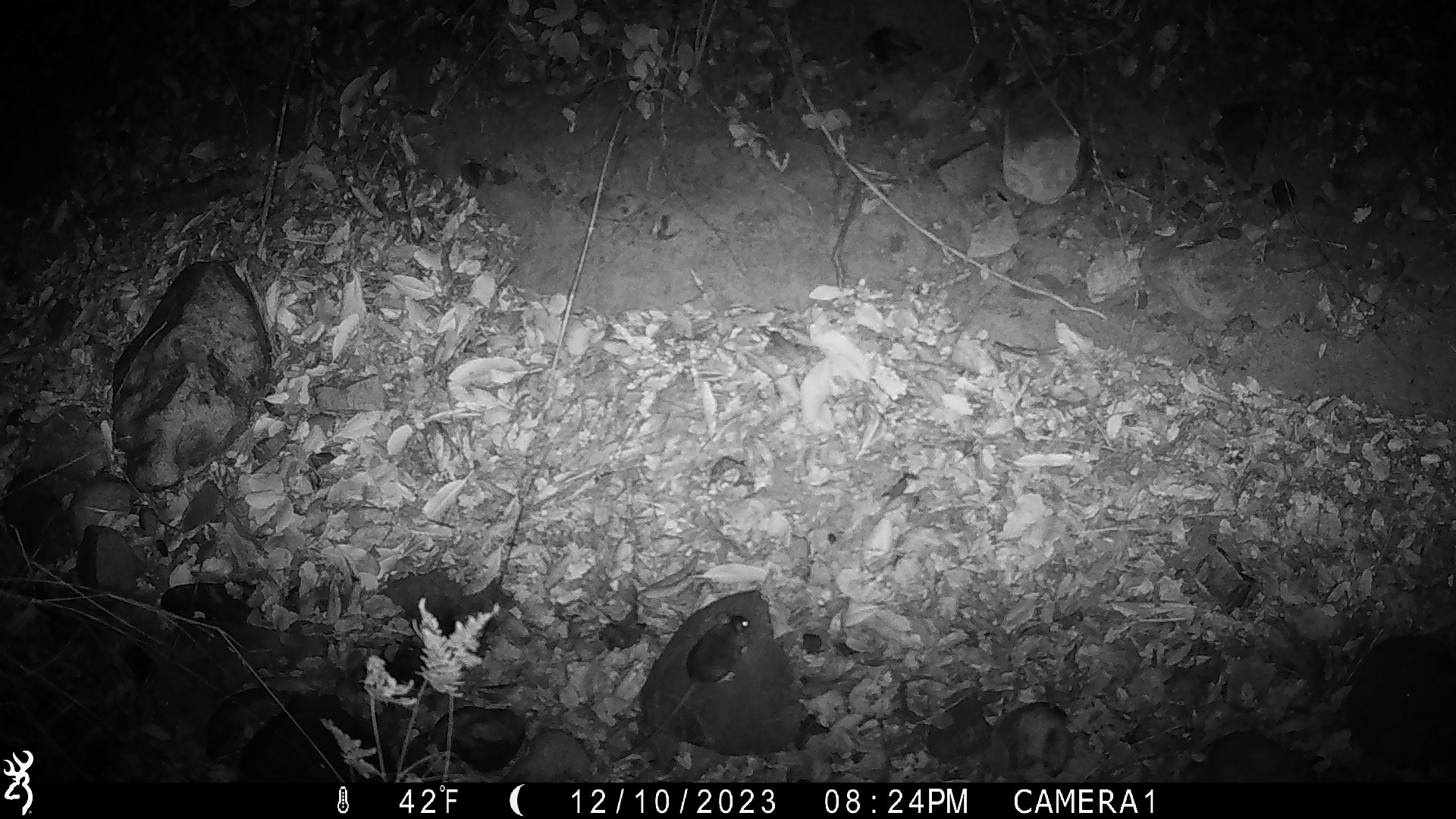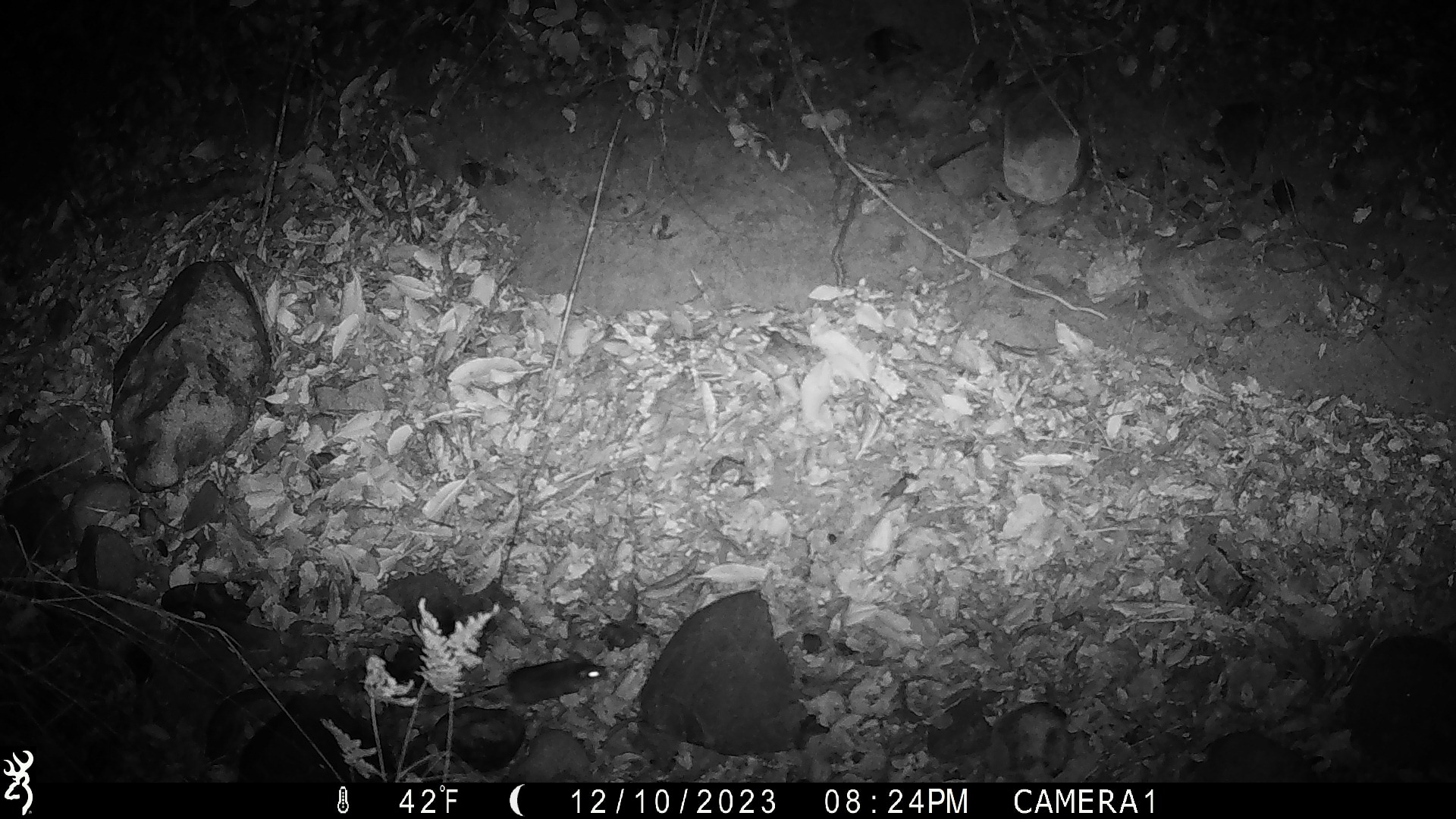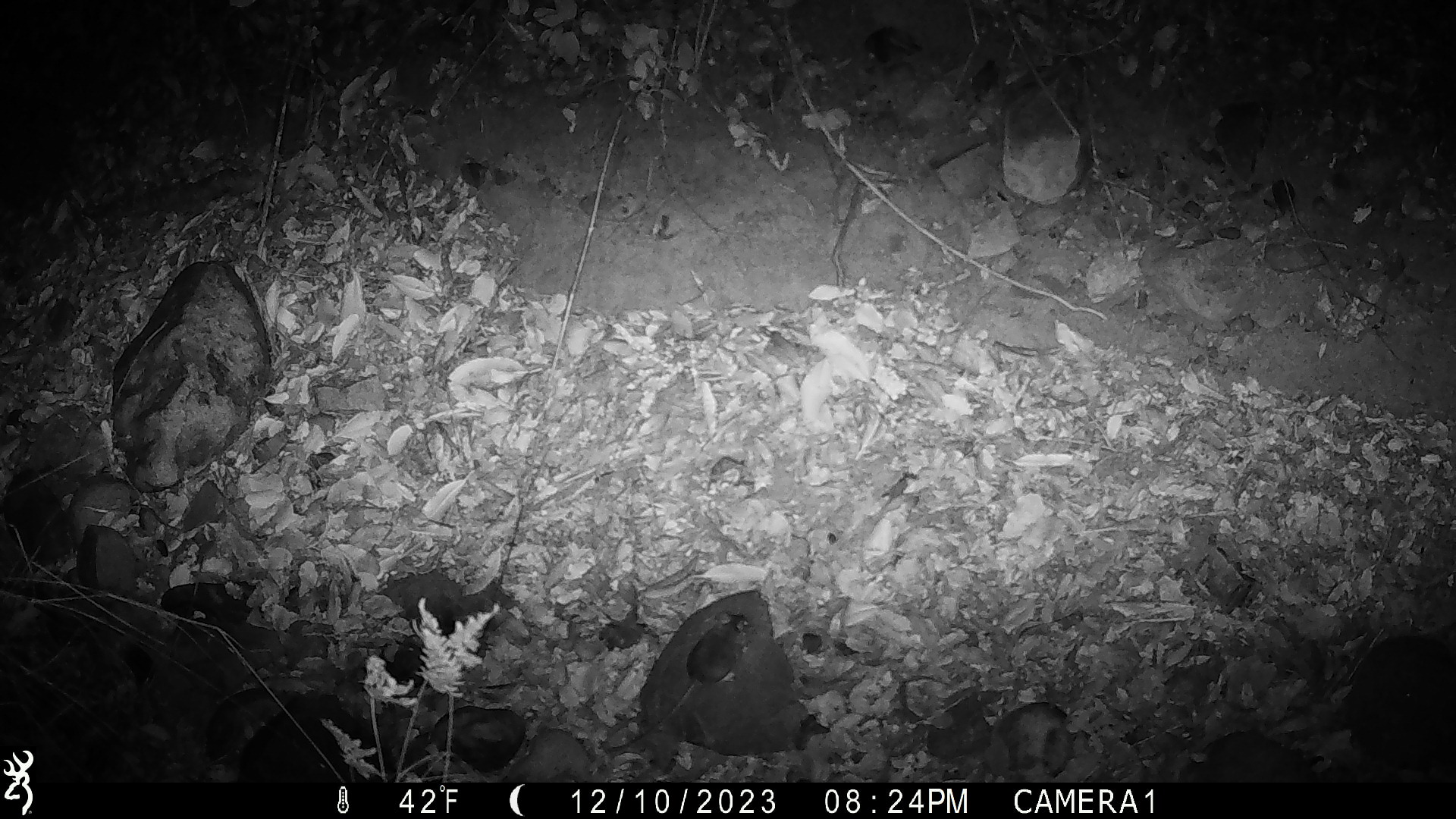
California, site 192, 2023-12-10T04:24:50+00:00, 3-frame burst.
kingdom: Animalia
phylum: Chordata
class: Mammalia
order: Rodentia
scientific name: Rodentia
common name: mouse or rat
Mouse or rat (Rodentia).